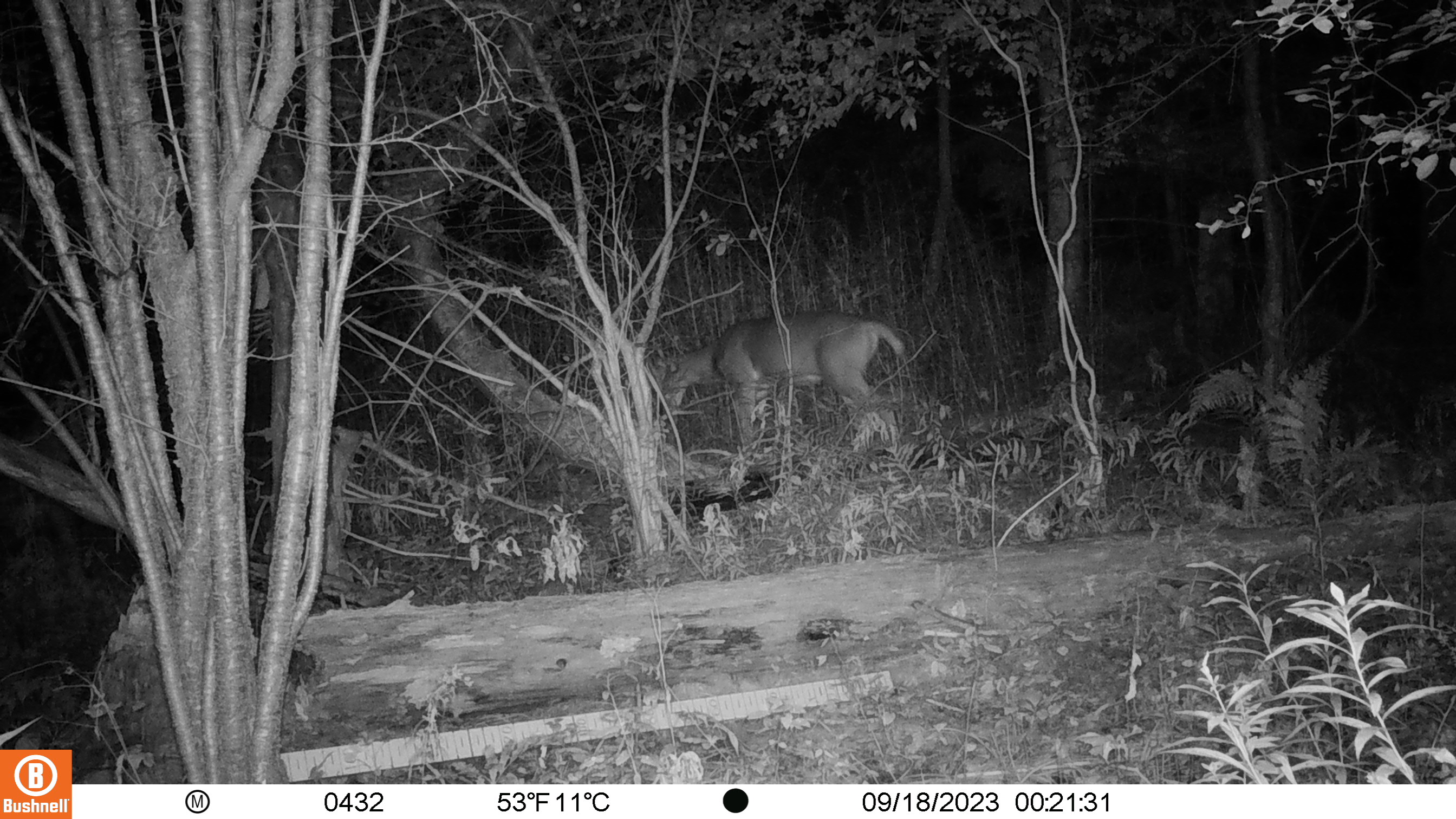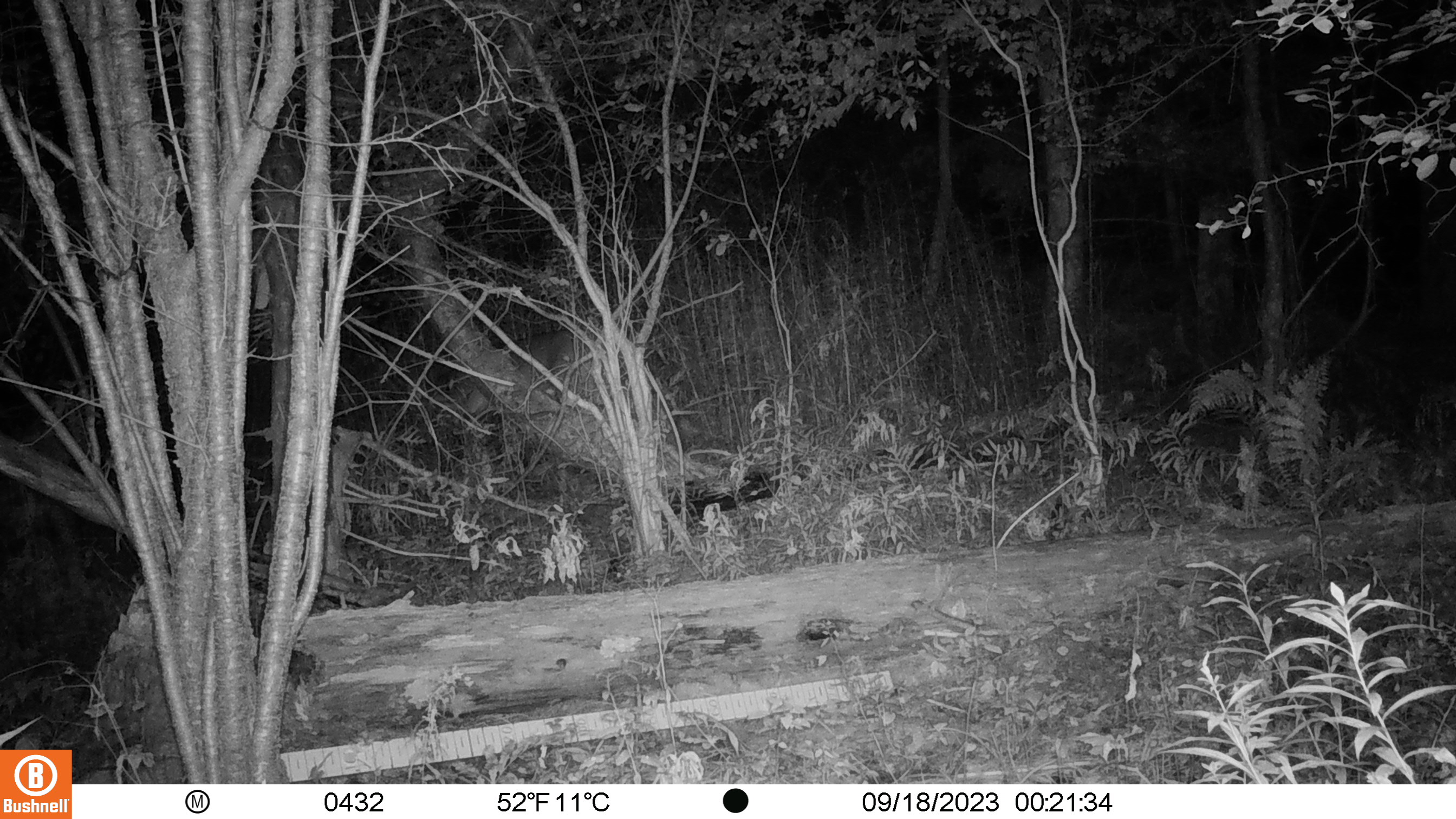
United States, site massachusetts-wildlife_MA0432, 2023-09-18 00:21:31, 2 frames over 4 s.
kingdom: Animalia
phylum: Chordata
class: Mammalia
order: Artiodactyla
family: Cervidae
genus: Odocoileus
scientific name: Odocoileus virginianus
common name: white-tailed deer